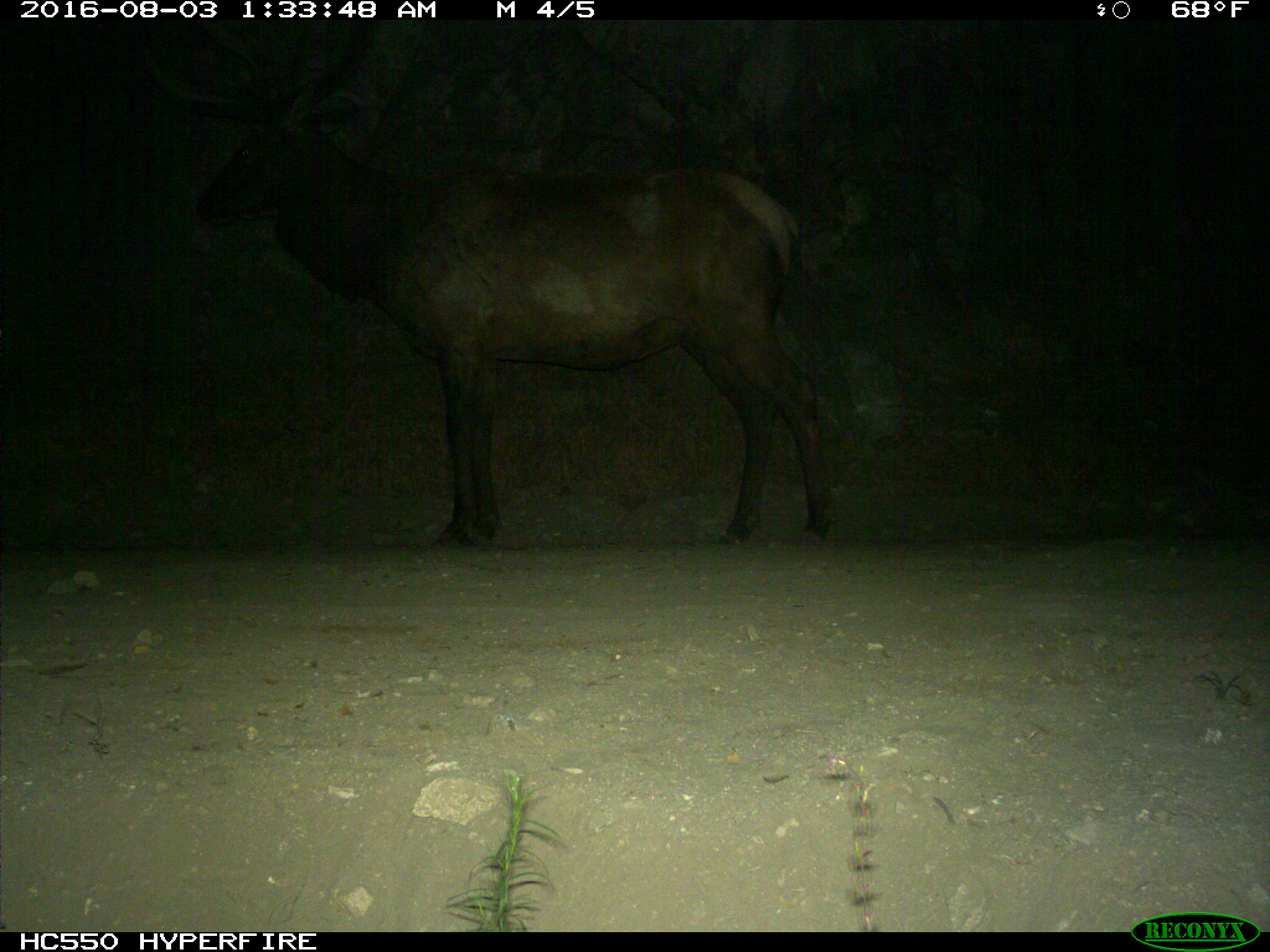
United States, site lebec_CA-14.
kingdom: Animalia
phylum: Chordata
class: Mammalia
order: Artiodactyla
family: Cervidae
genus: Cervus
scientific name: Cervus canadensis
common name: elk